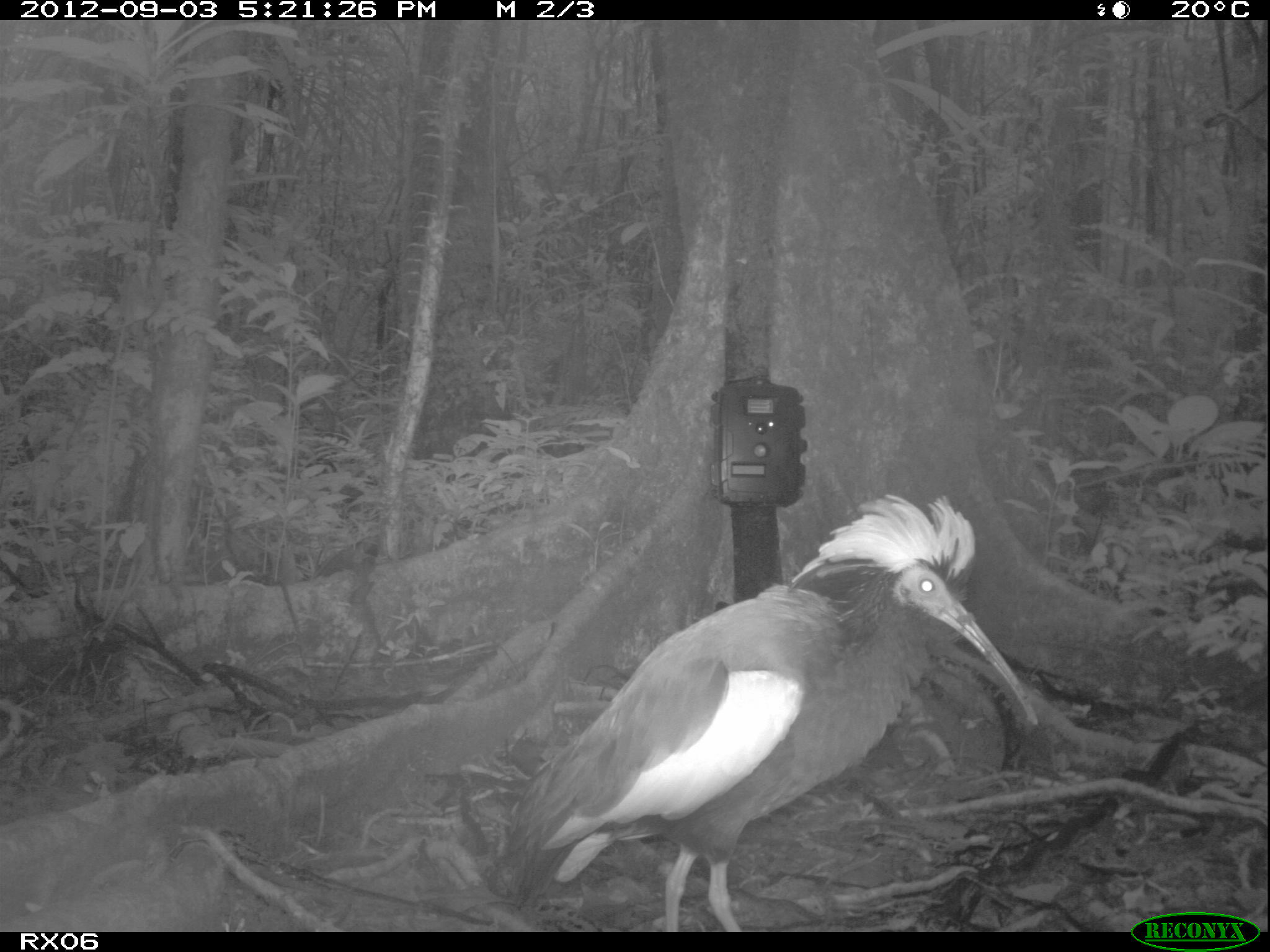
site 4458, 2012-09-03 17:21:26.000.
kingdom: Animalia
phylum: Chordata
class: Aves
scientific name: Aves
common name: bird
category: unknown bird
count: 2